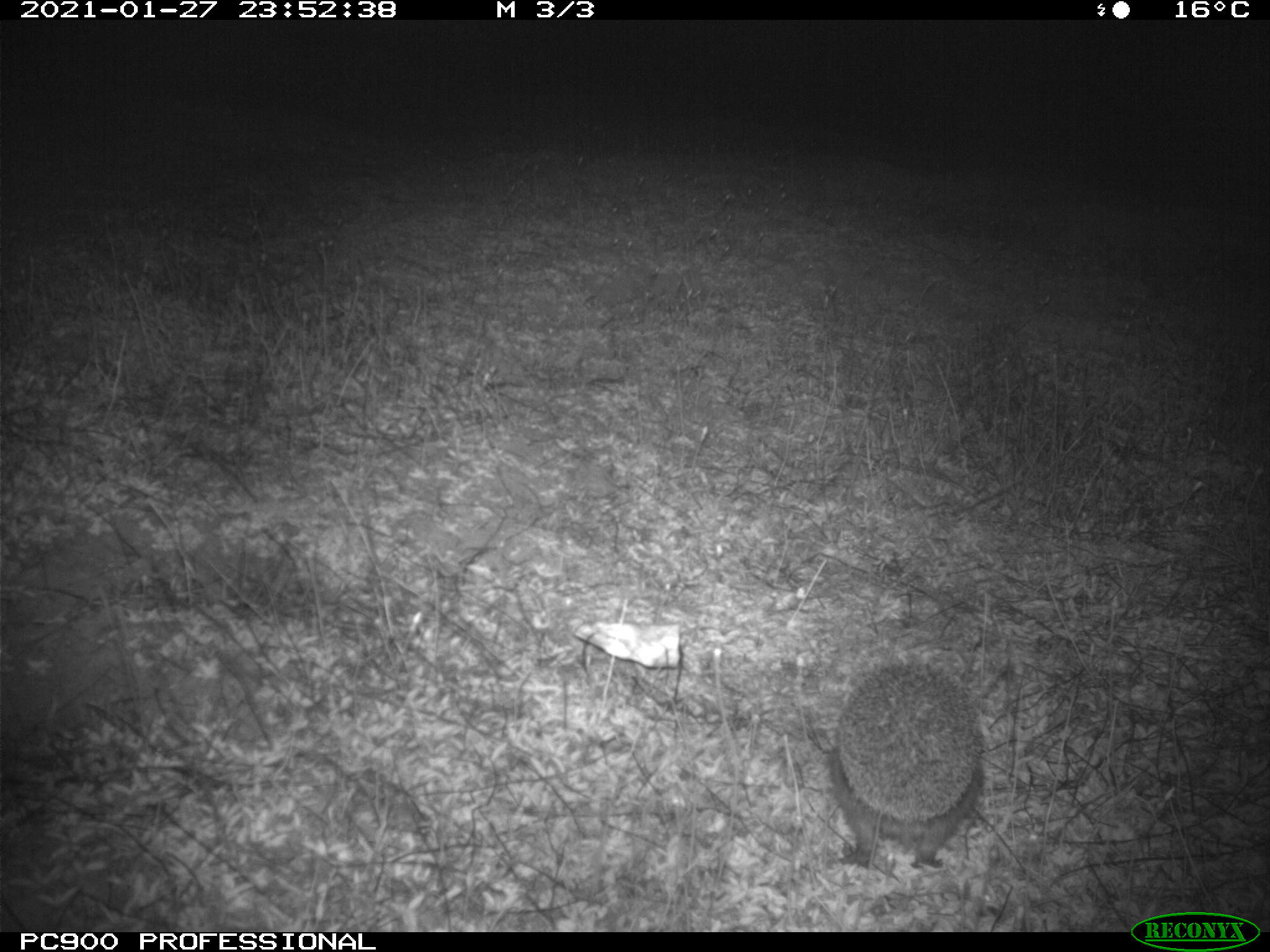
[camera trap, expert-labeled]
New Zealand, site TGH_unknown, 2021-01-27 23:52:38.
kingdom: Animalia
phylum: Chordata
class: Mammalia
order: Eulipotyphla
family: Erinaceidae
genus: Erinaceus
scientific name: Erinaceus europaeus europaeus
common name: european hedgehog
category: hedgehog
Hedgehog (european hedgehog) (Erinaceus europaeus europaeus).